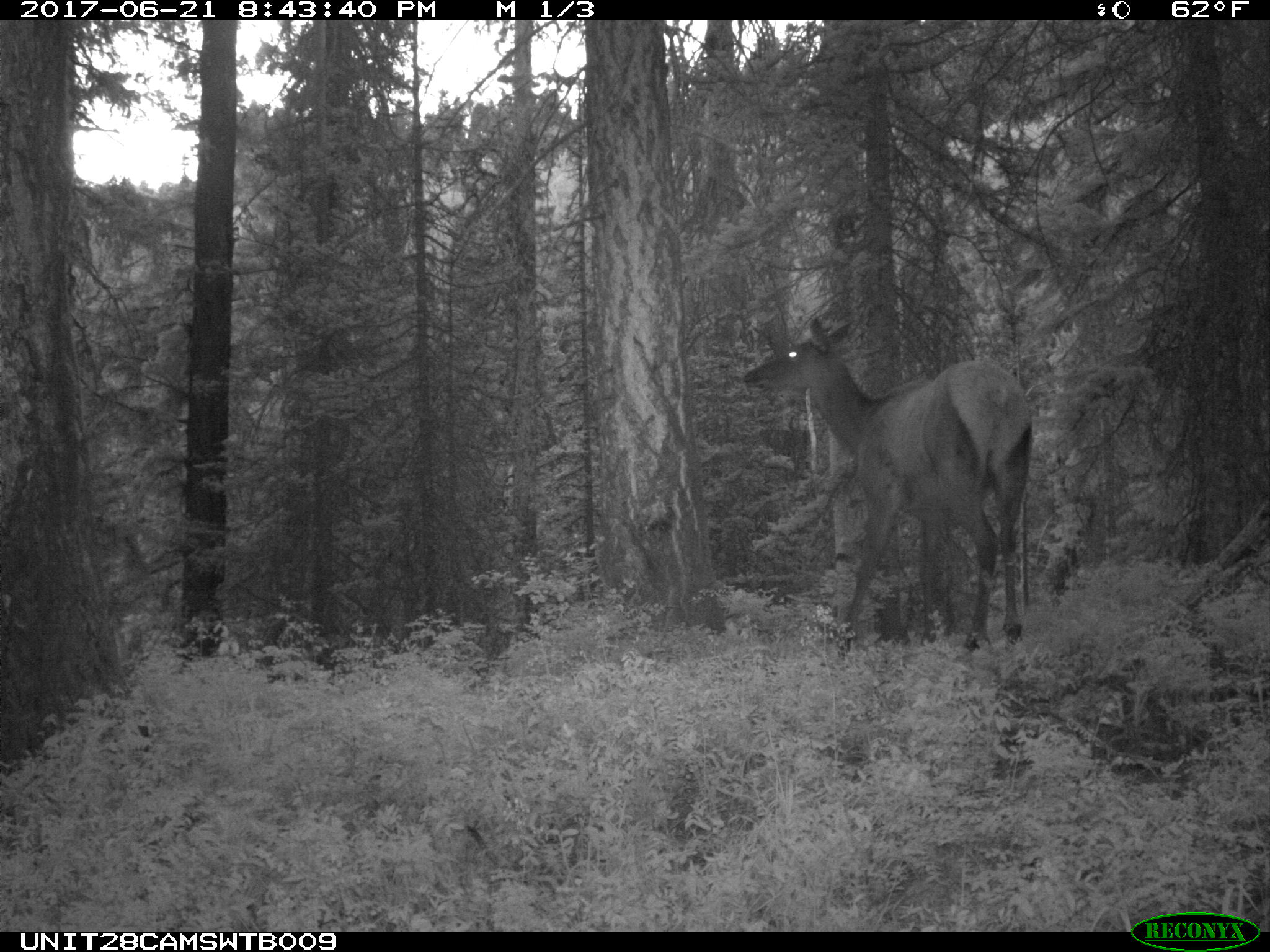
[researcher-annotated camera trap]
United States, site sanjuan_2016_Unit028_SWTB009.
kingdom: Animalia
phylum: Chordata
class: Mammalia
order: Artiodactyla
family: Cervidae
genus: Cervus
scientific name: Cervus elaphus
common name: red deer